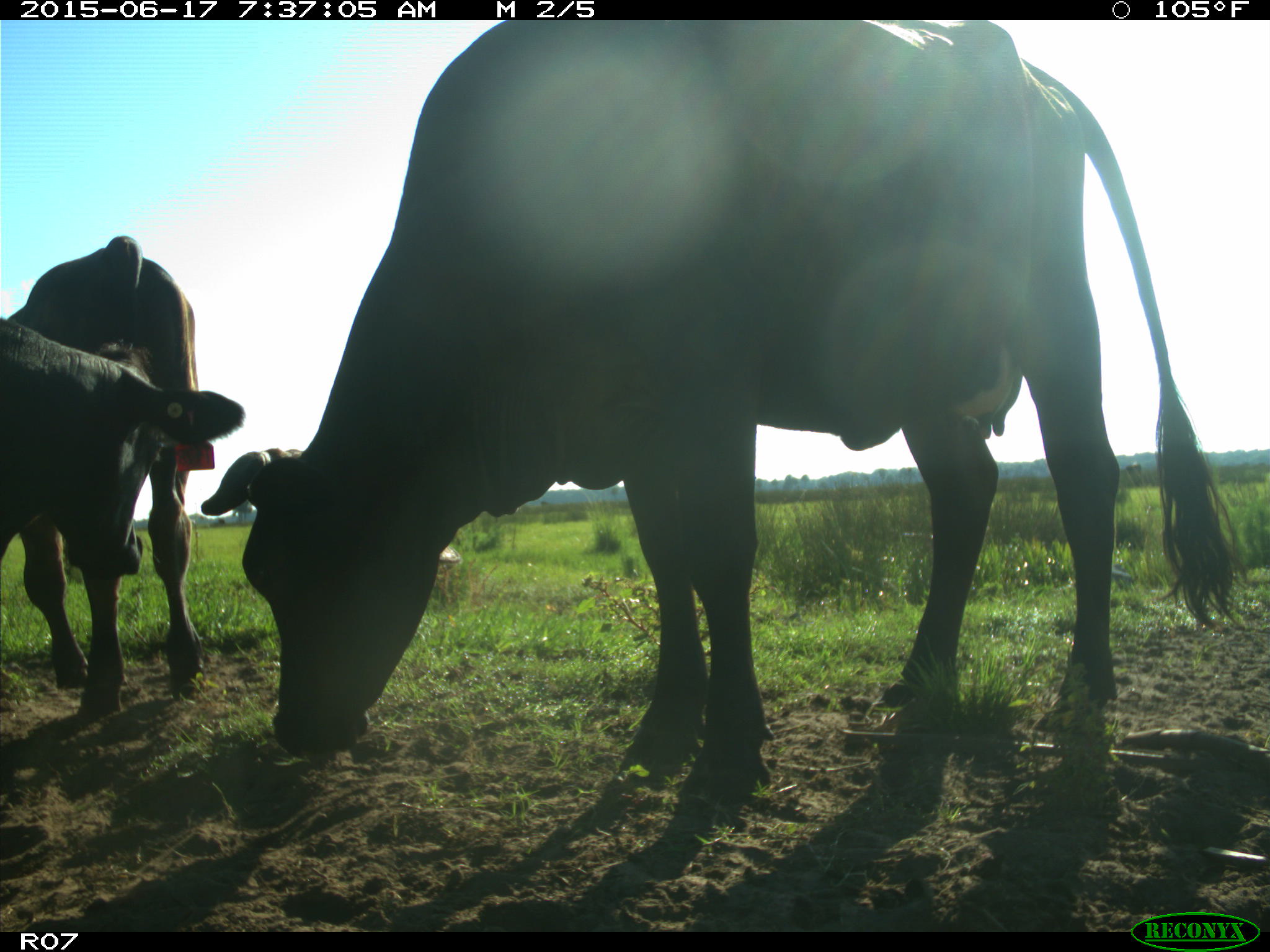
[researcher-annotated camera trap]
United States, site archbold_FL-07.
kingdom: Animalia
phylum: Chordata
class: Mammalia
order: Artiodactyla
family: Bovidae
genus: Bos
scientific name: Bos taurus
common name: domestic cow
Bos taurus (domestic cow).